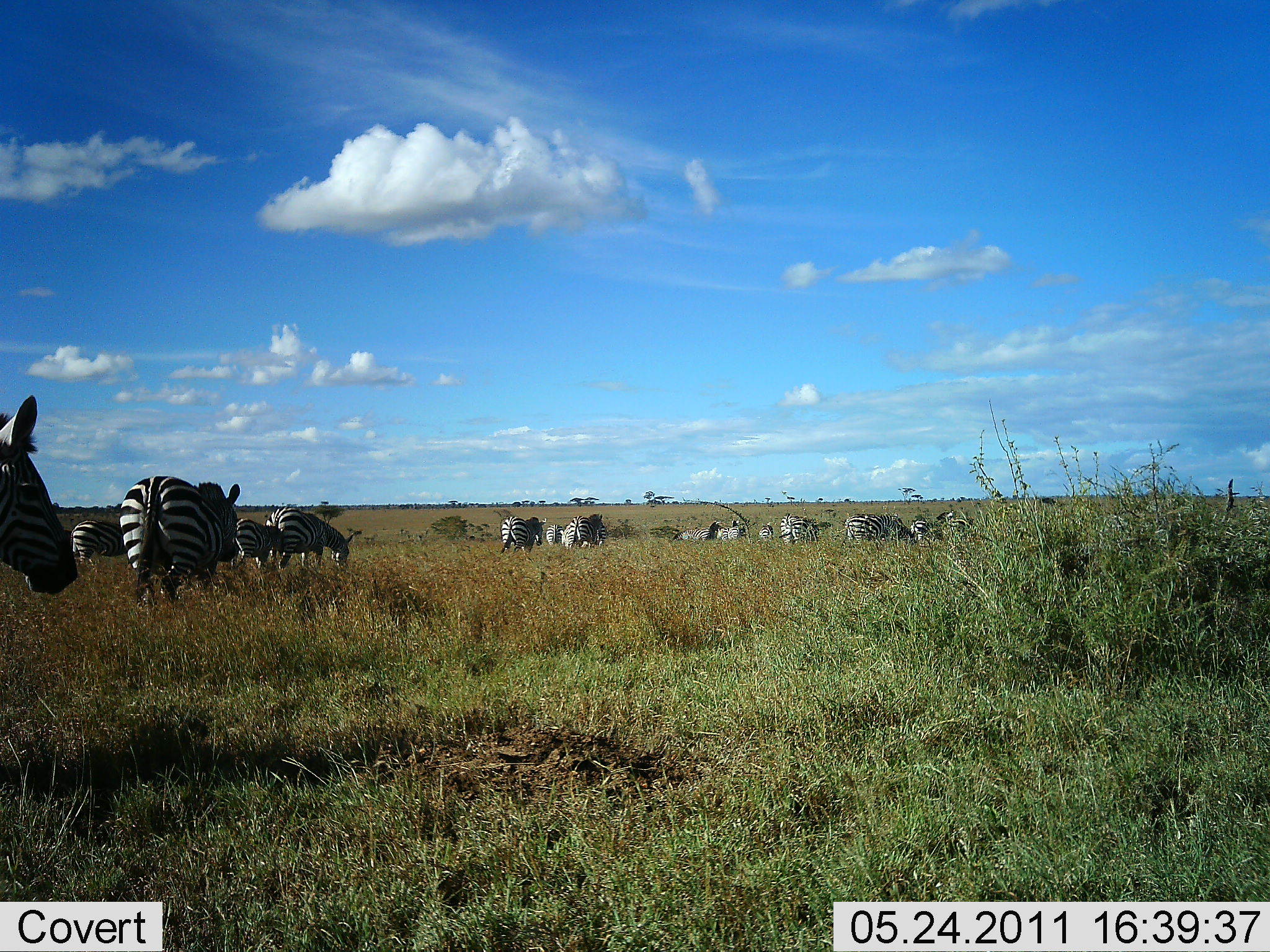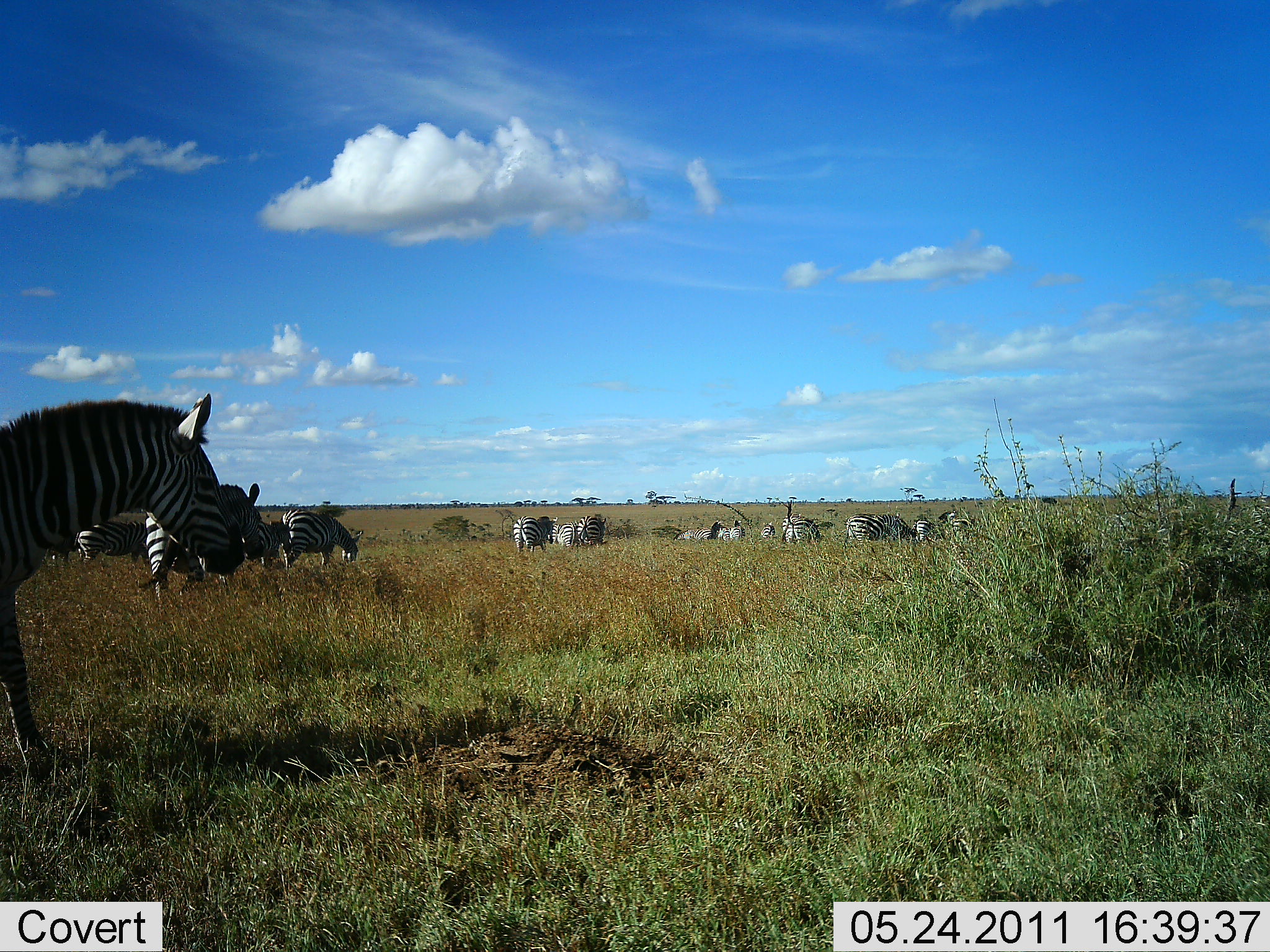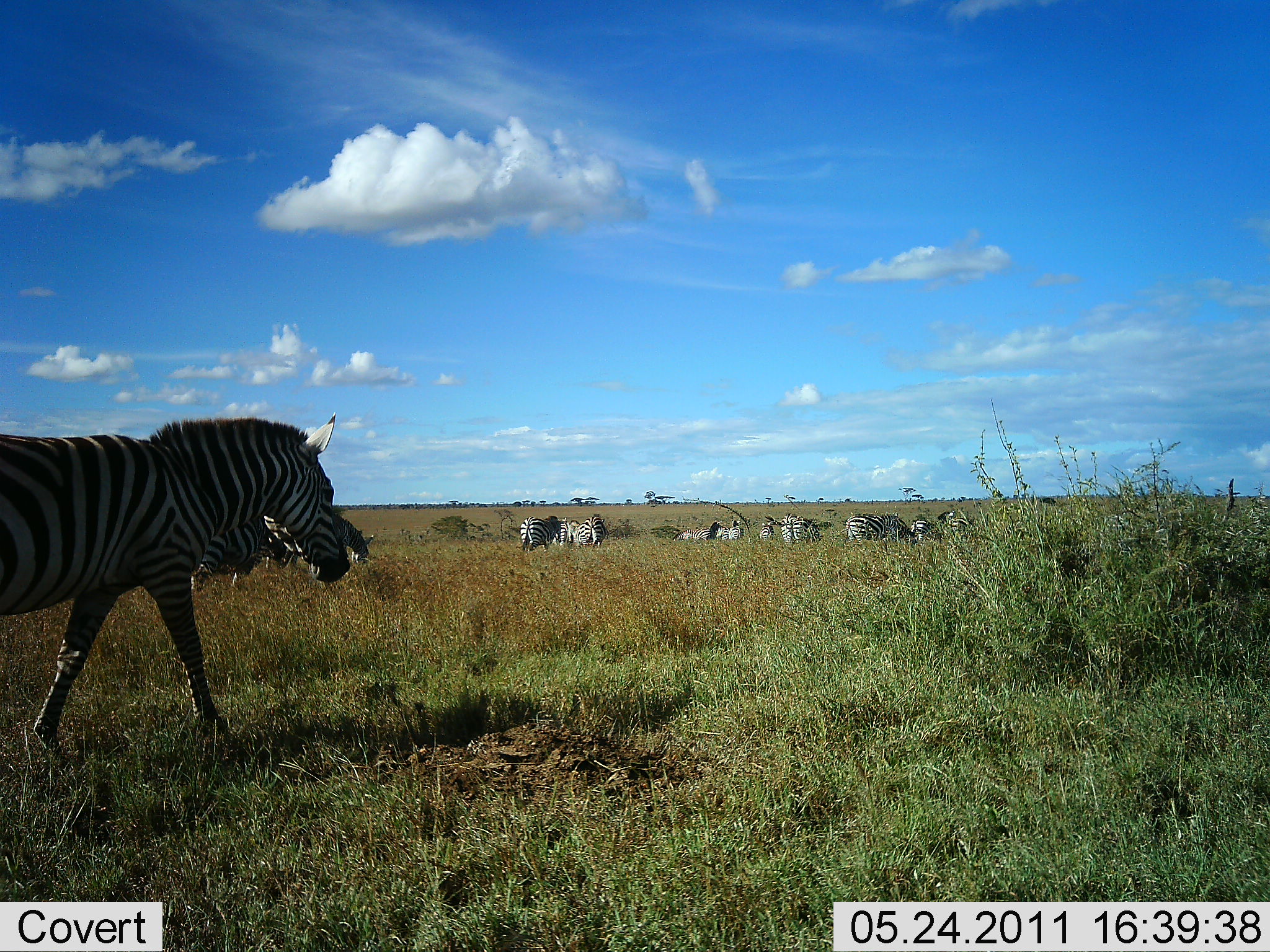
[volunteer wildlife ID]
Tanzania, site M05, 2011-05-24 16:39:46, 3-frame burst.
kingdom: Animalia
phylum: Chordata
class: Mammalia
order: Perissodactyla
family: Equidae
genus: Equus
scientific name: Equus quagga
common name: plains zebra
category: zebra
Zebra (plains zebra) (Equus quagga), count 11-50. Behavior (volunteer vote fractions): standing 20%, resting 10%, moving 100%, interacting 10%. Young present (vote fraction): 0%. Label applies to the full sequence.